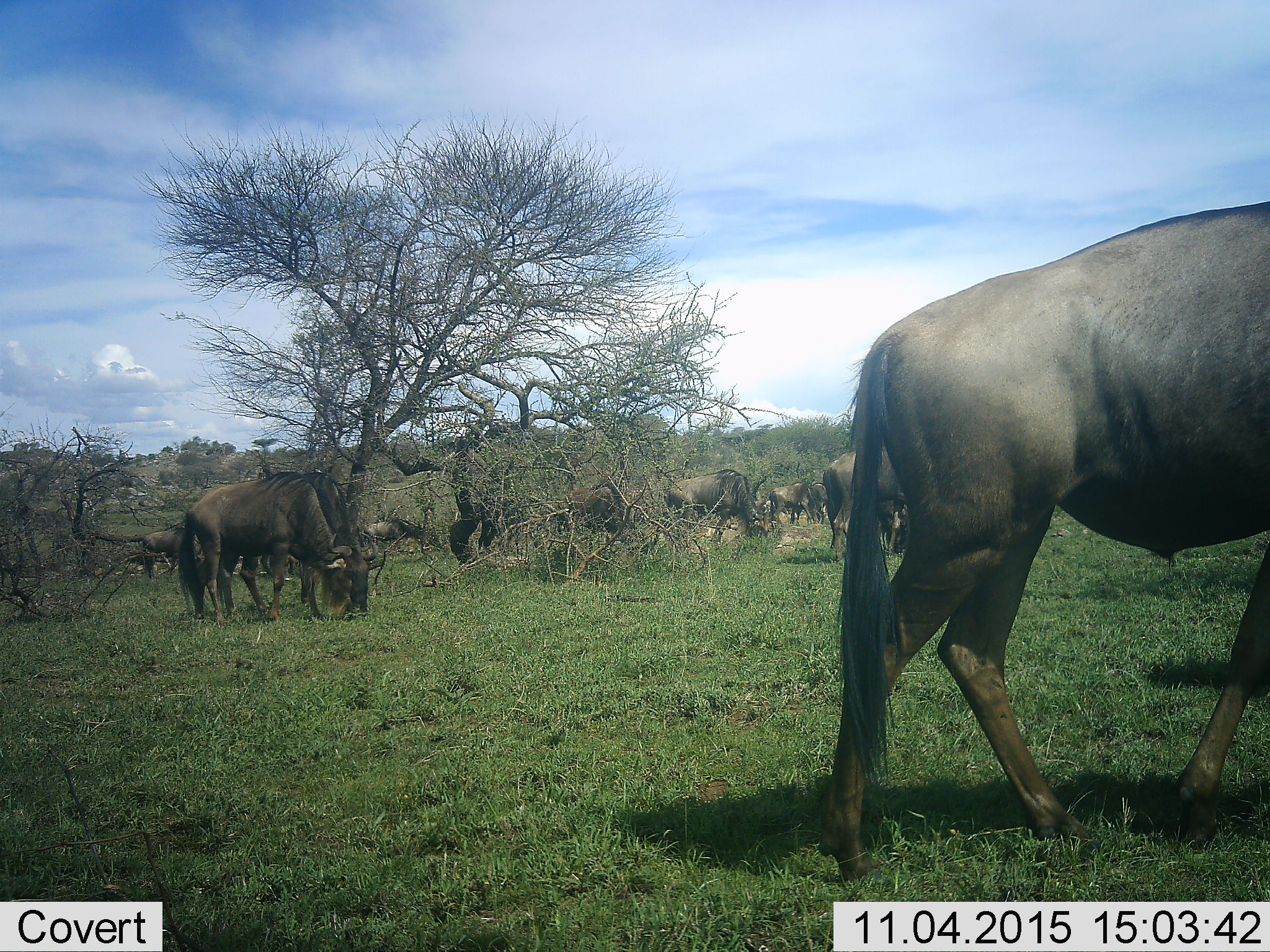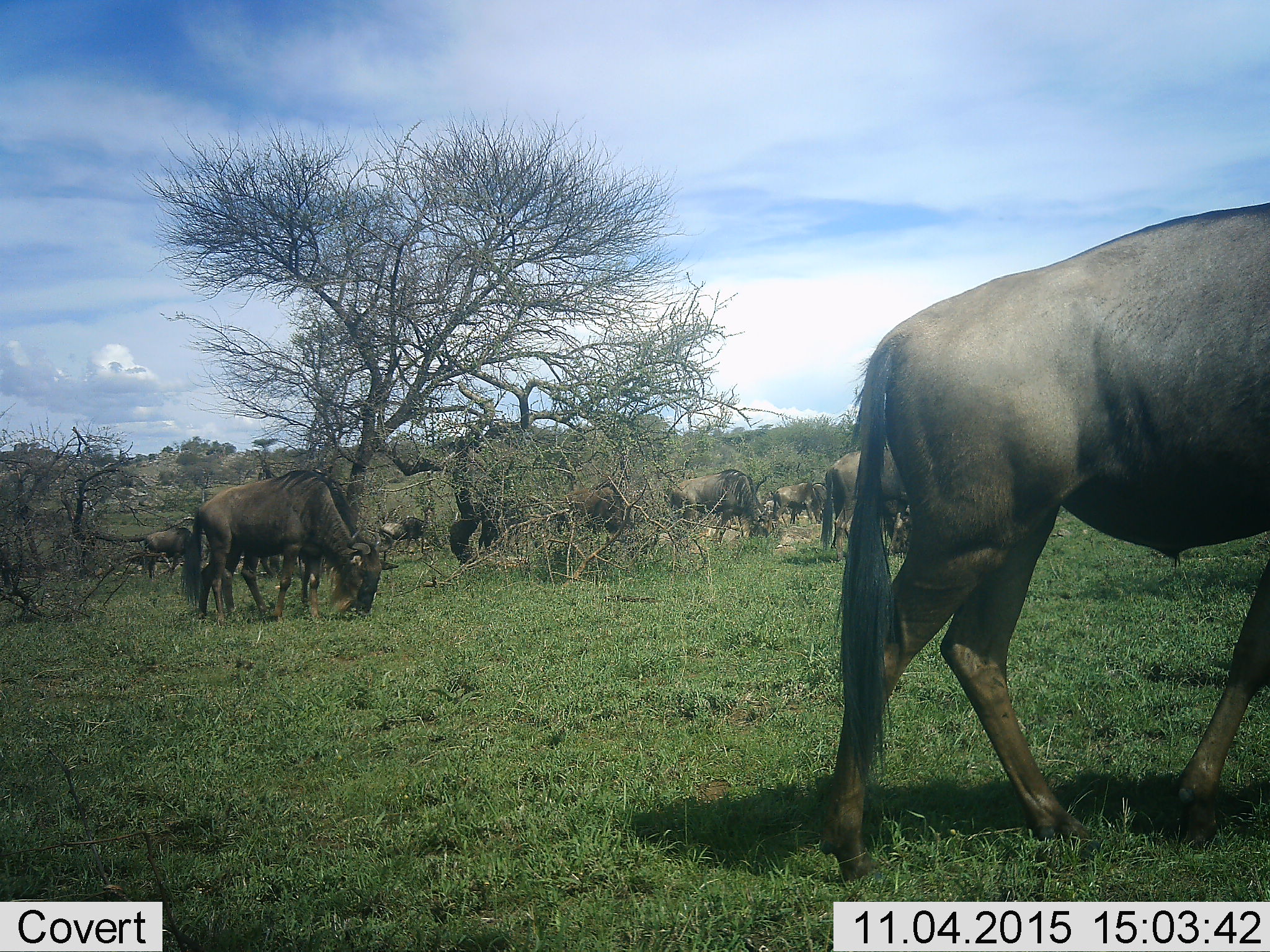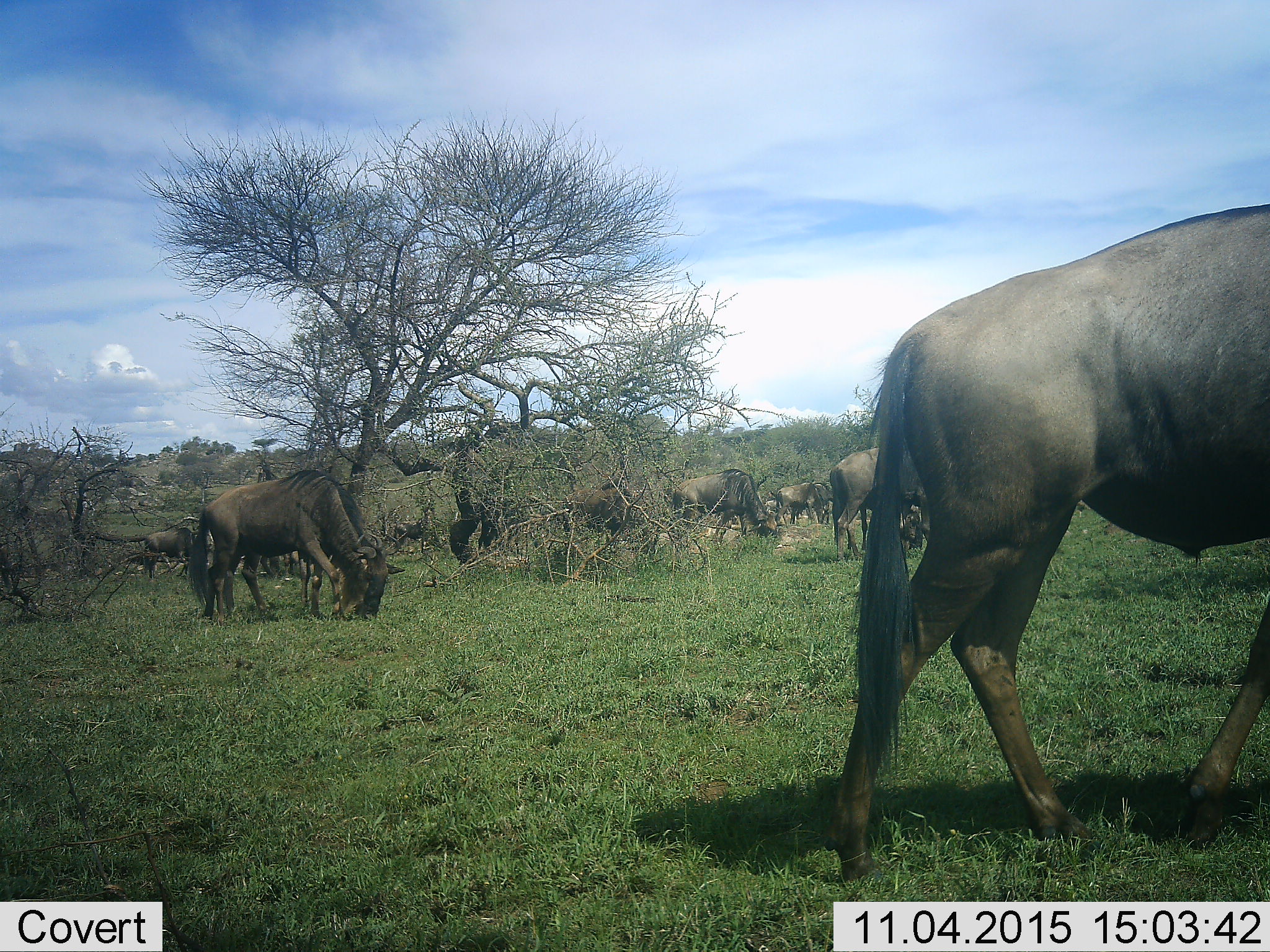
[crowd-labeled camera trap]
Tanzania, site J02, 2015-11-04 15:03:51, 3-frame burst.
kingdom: Animalia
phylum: Chordata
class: Mammalia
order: Artiodactyla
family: Bovidae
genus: Connochaetes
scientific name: Connochaetes taurinus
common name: blue wildebeest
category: wildebeest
Wildebeest (blue wildebeest) (Connochaetes taurinus), count 11-50. Behavior (volunteer vote fractions): standing 30%, resting 0%, moving 70%, interacting 0%. Young present (vote fraction): 10%. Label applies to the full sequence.